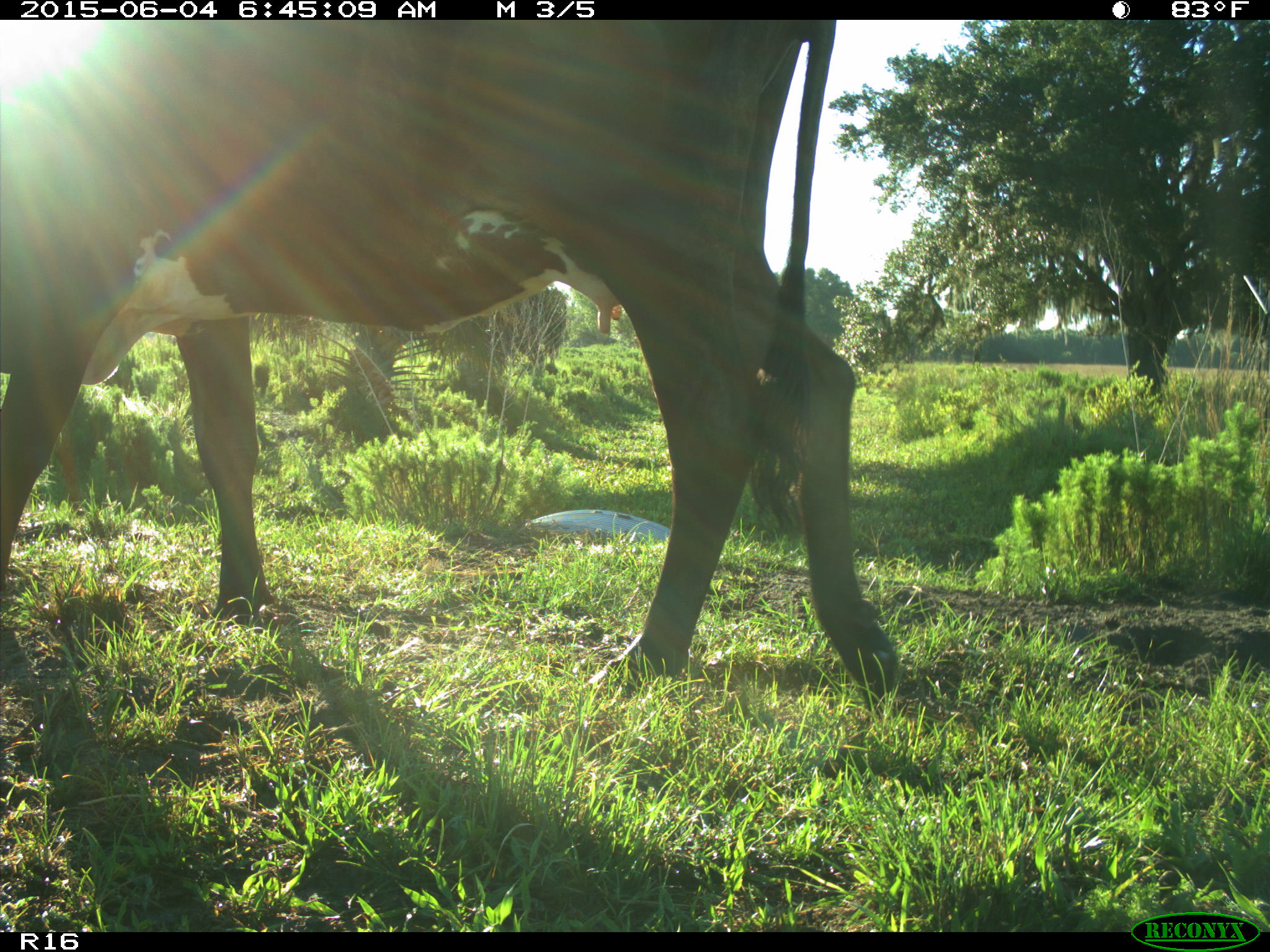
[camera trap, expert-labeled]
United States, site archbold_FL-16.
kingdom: Animalia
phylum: Chordata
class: Mammalia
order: Artiodactyla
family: Bovidae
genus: Bos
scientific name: Bos taurus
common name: domestic cow